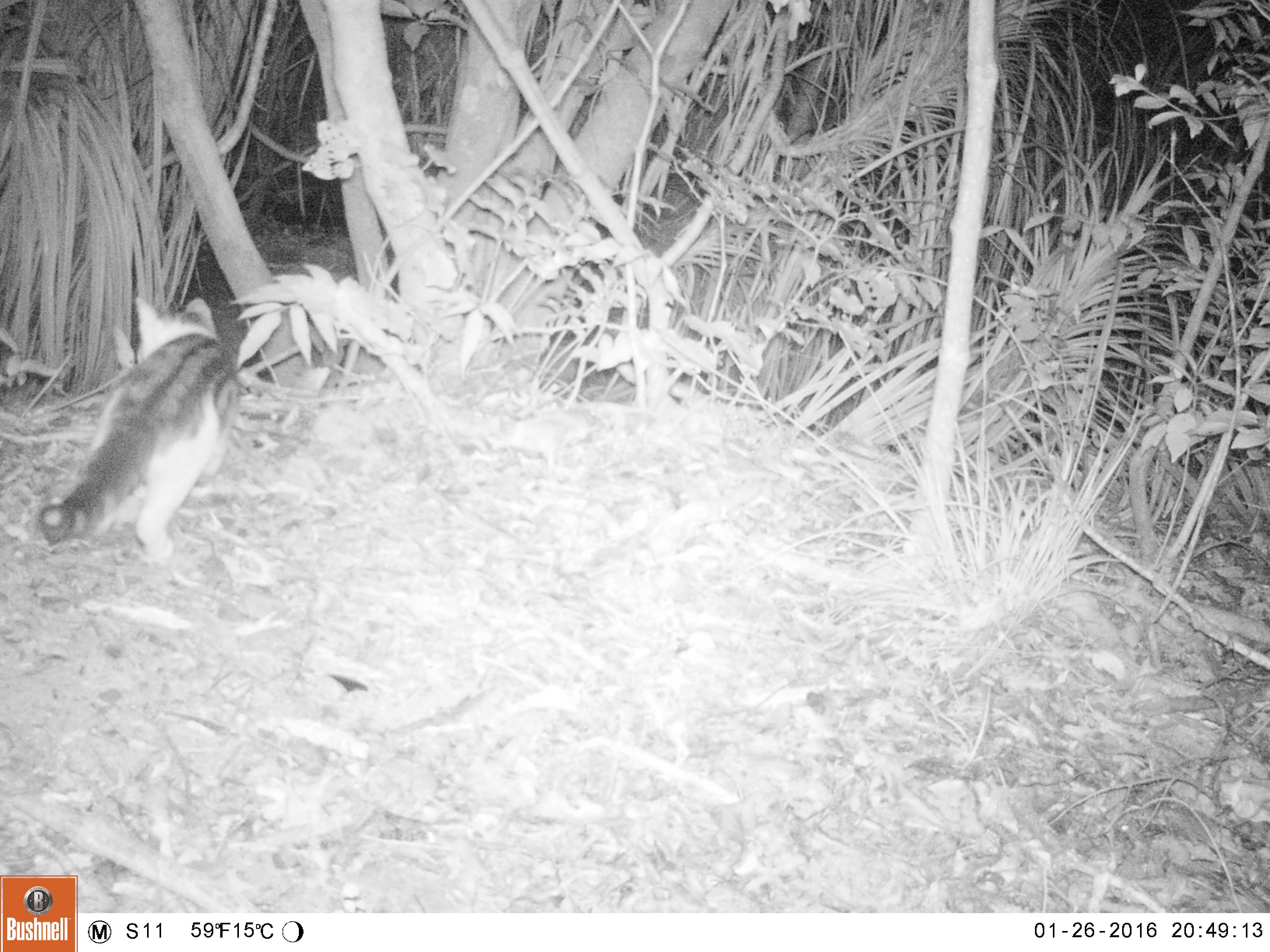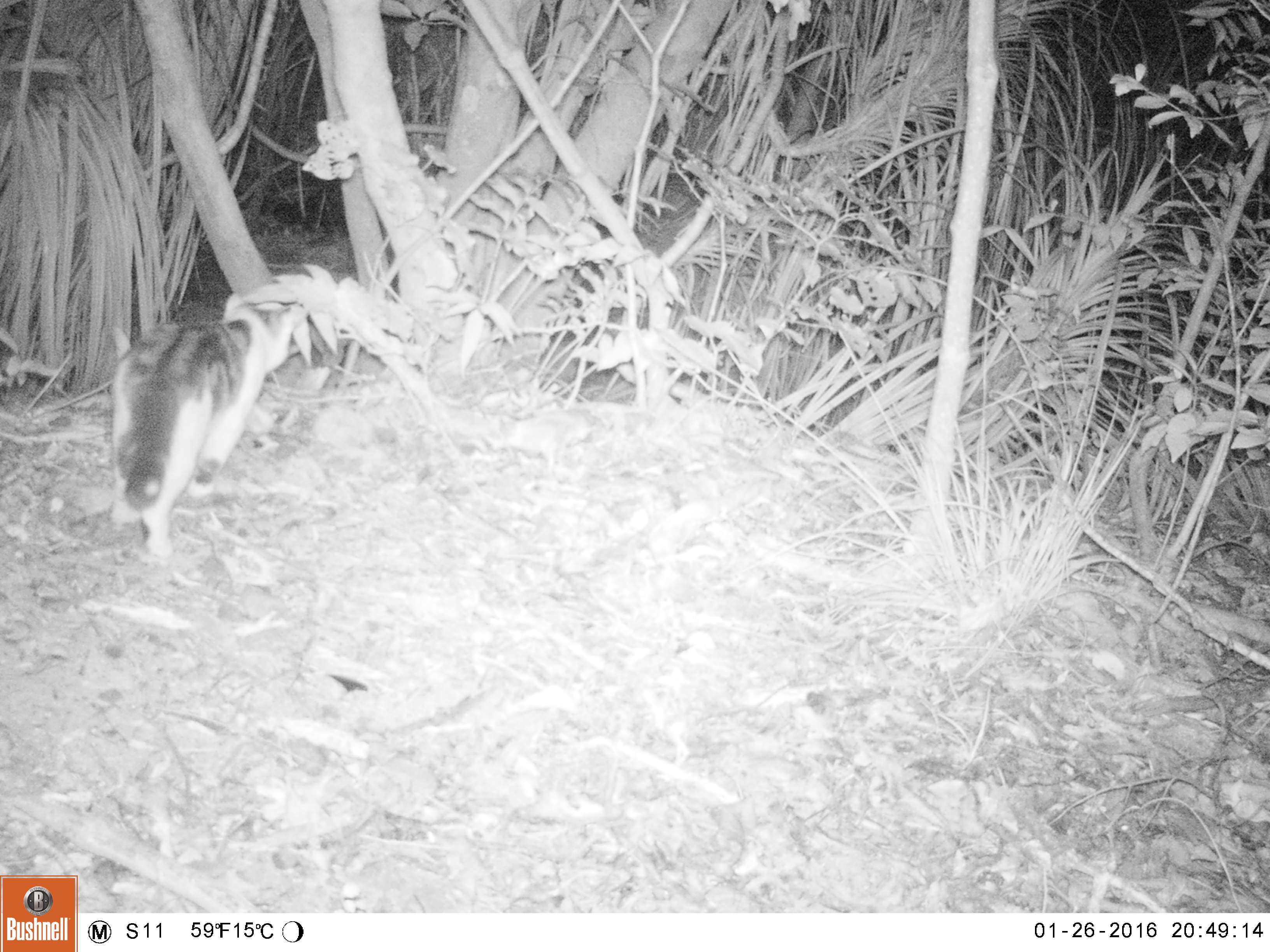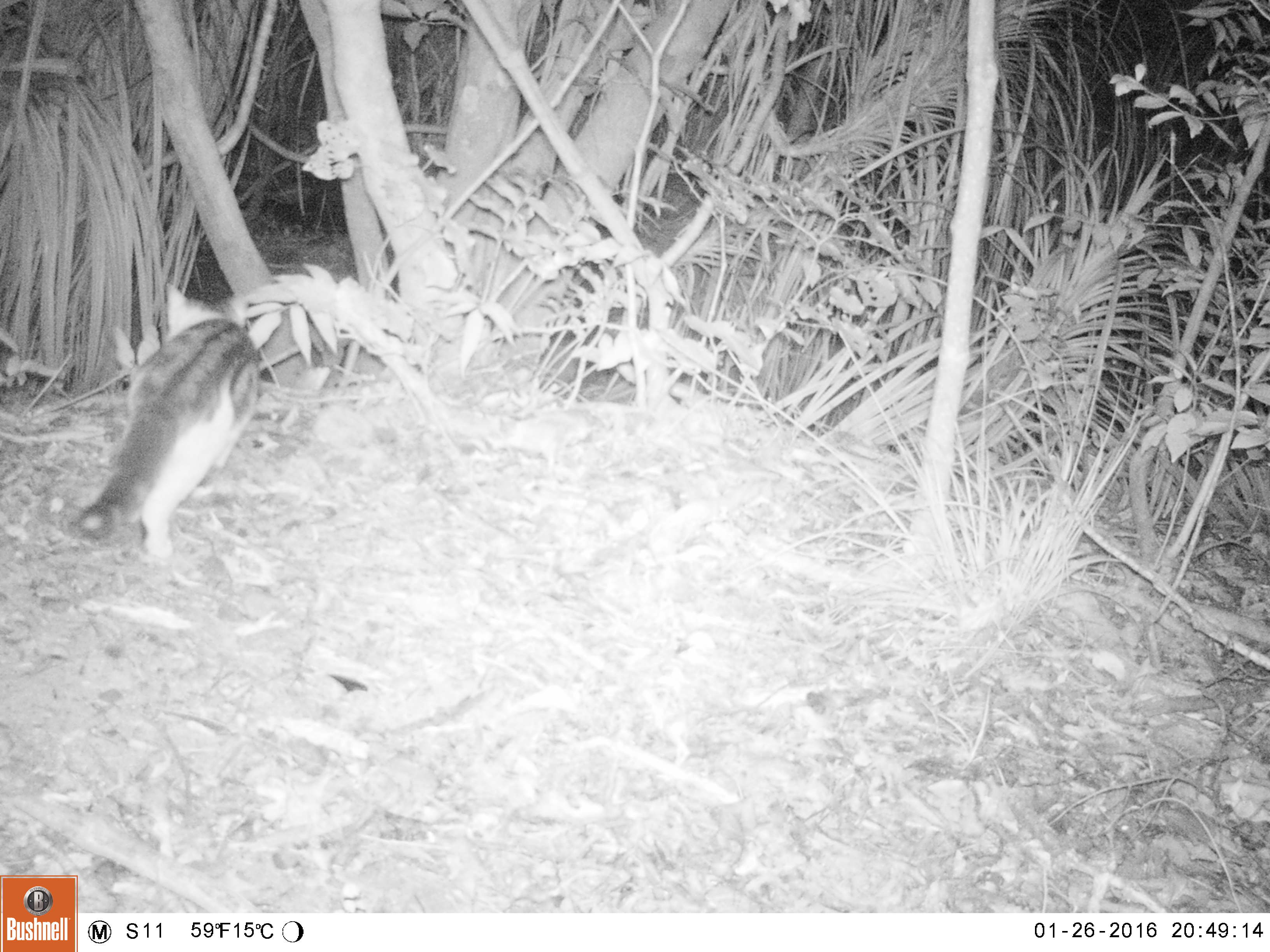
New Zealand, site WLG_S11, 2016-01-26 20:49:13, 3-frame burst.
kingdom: Animalia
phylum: Chordata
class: Mammalia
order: Carnivora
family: Felidae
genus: Felis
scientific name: Felis catus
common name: domestic cat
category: cat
Cat (domestic cat) (Felis catus).